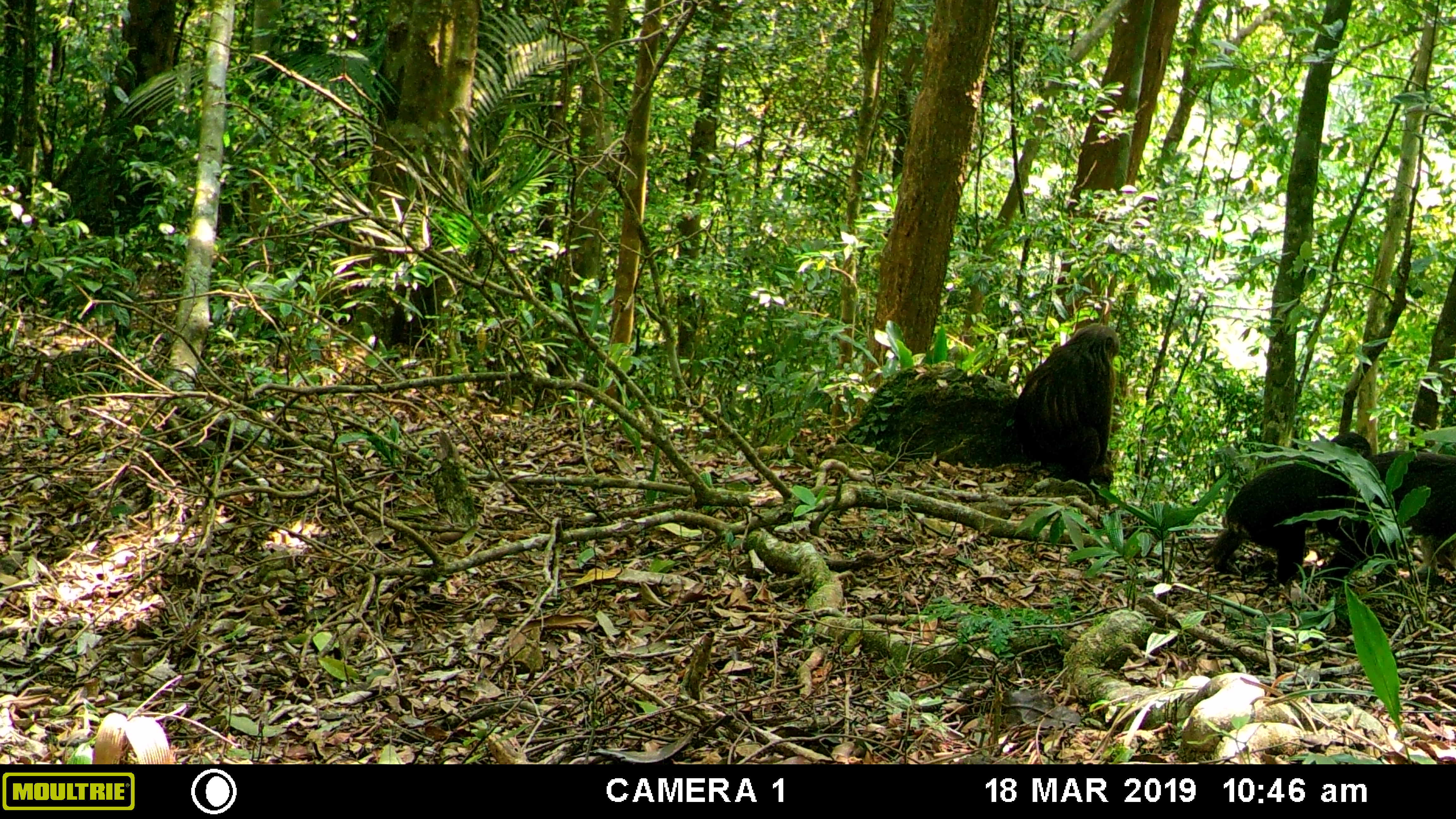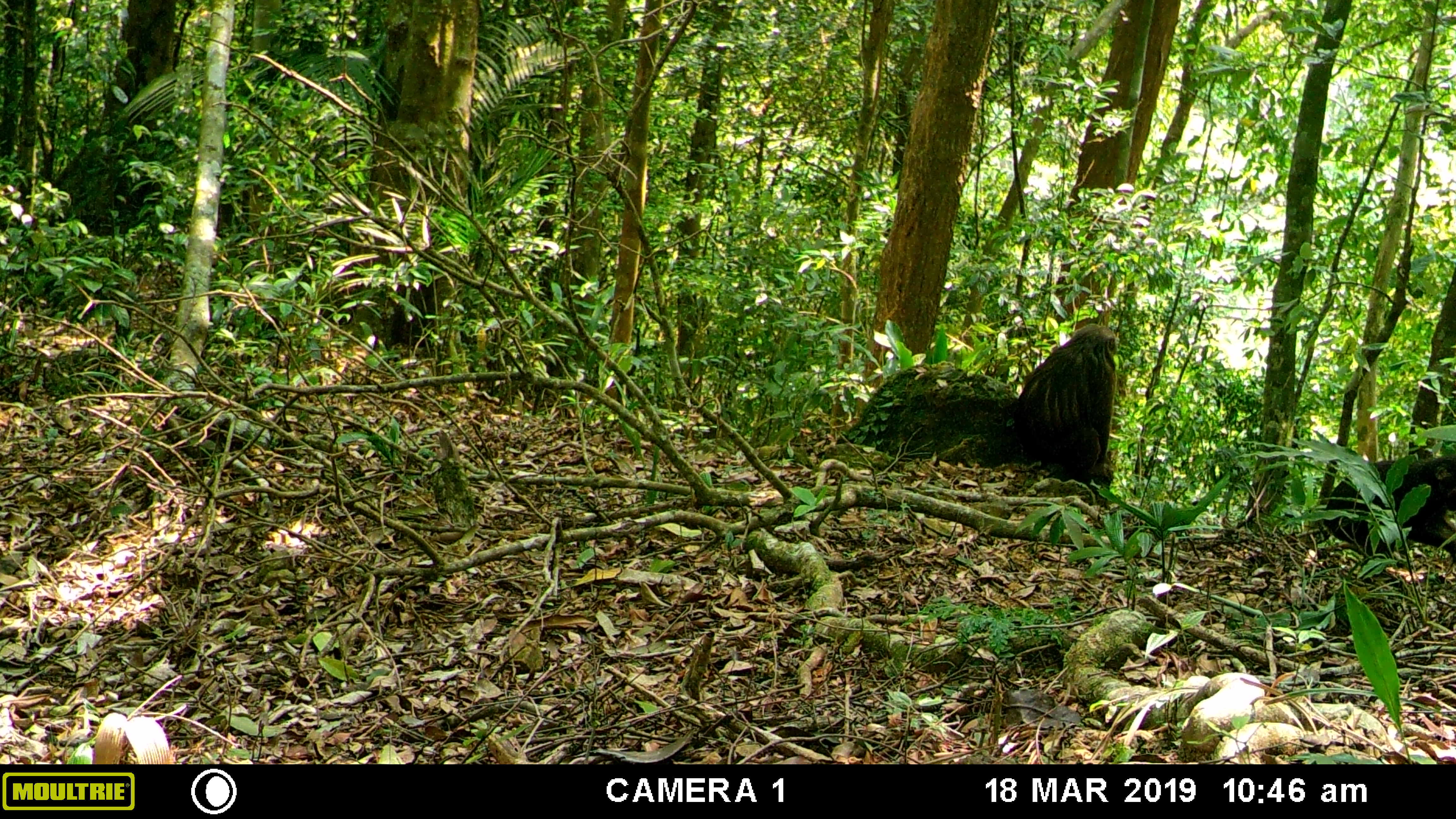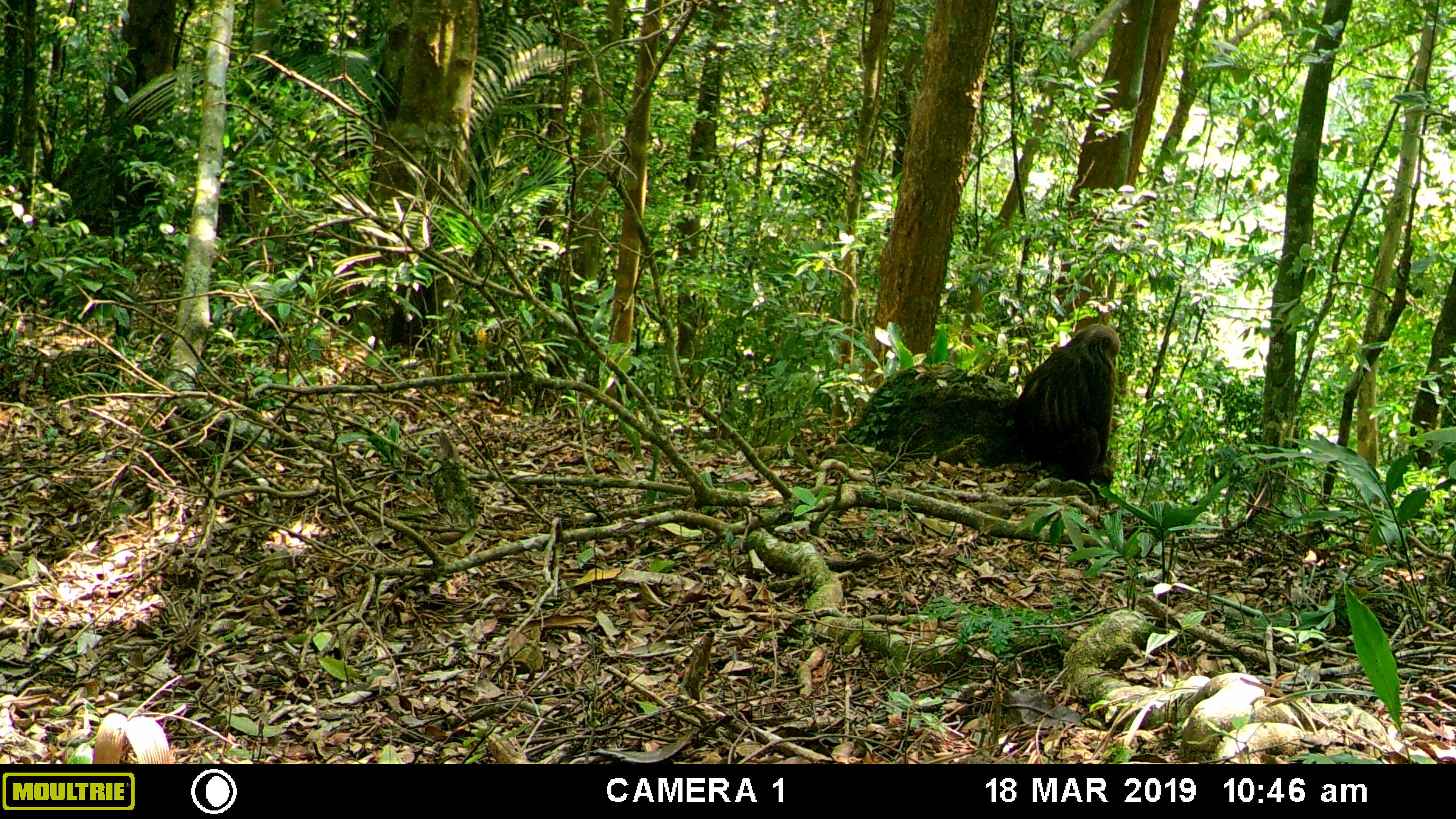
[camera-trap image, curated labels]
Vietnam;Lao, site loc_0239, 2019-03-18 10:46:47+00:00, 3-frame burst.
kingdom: Animalia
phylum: Chordata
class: Mammalia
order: Primates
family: Cercopithecidae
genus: Macaca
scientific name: Macaca arctoides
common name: stump-tailed macaque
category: stump tailed macaque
Stump tailed macaque (stump-tailed macaque) (Macaca arctoides). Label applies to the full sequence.